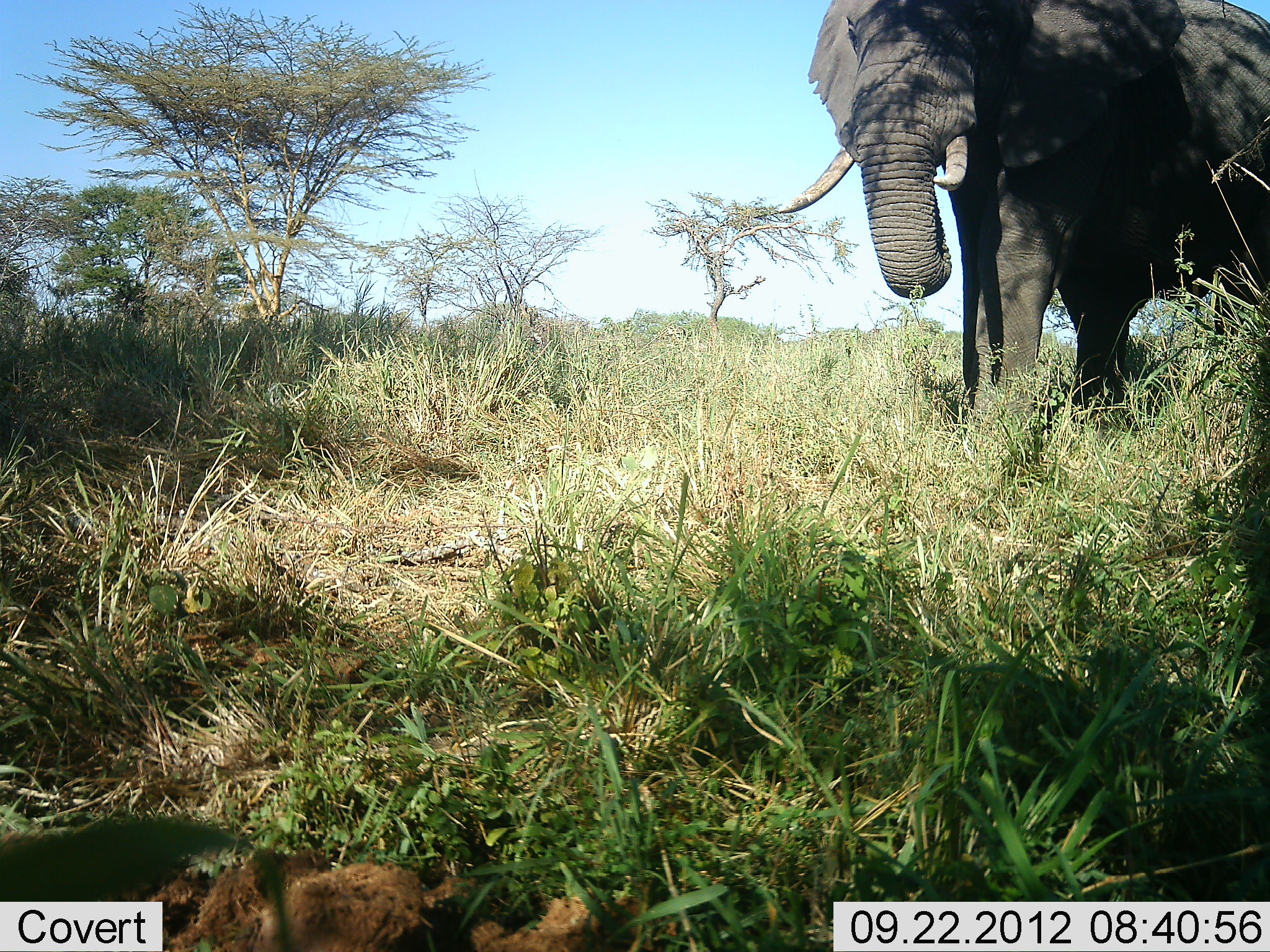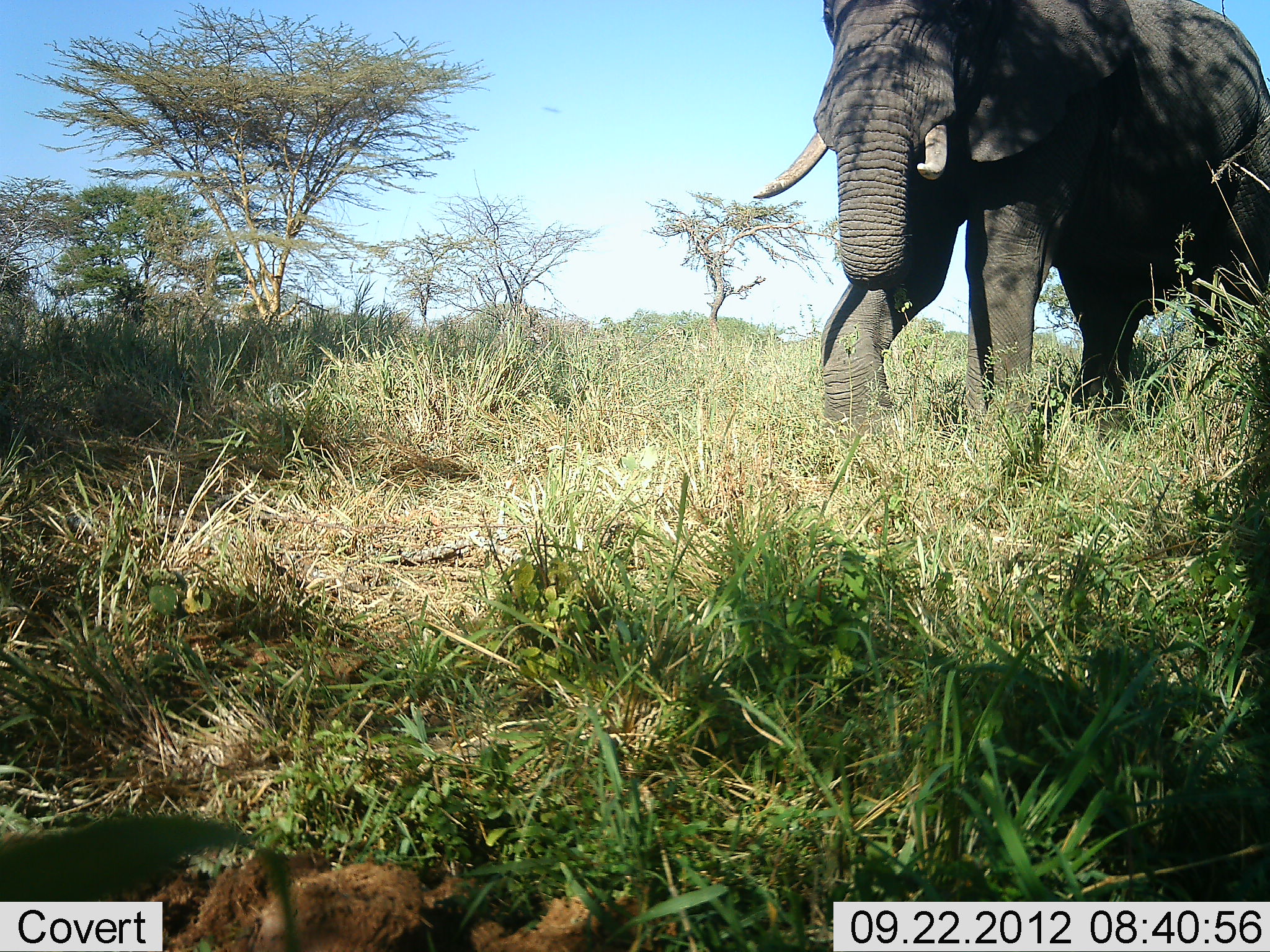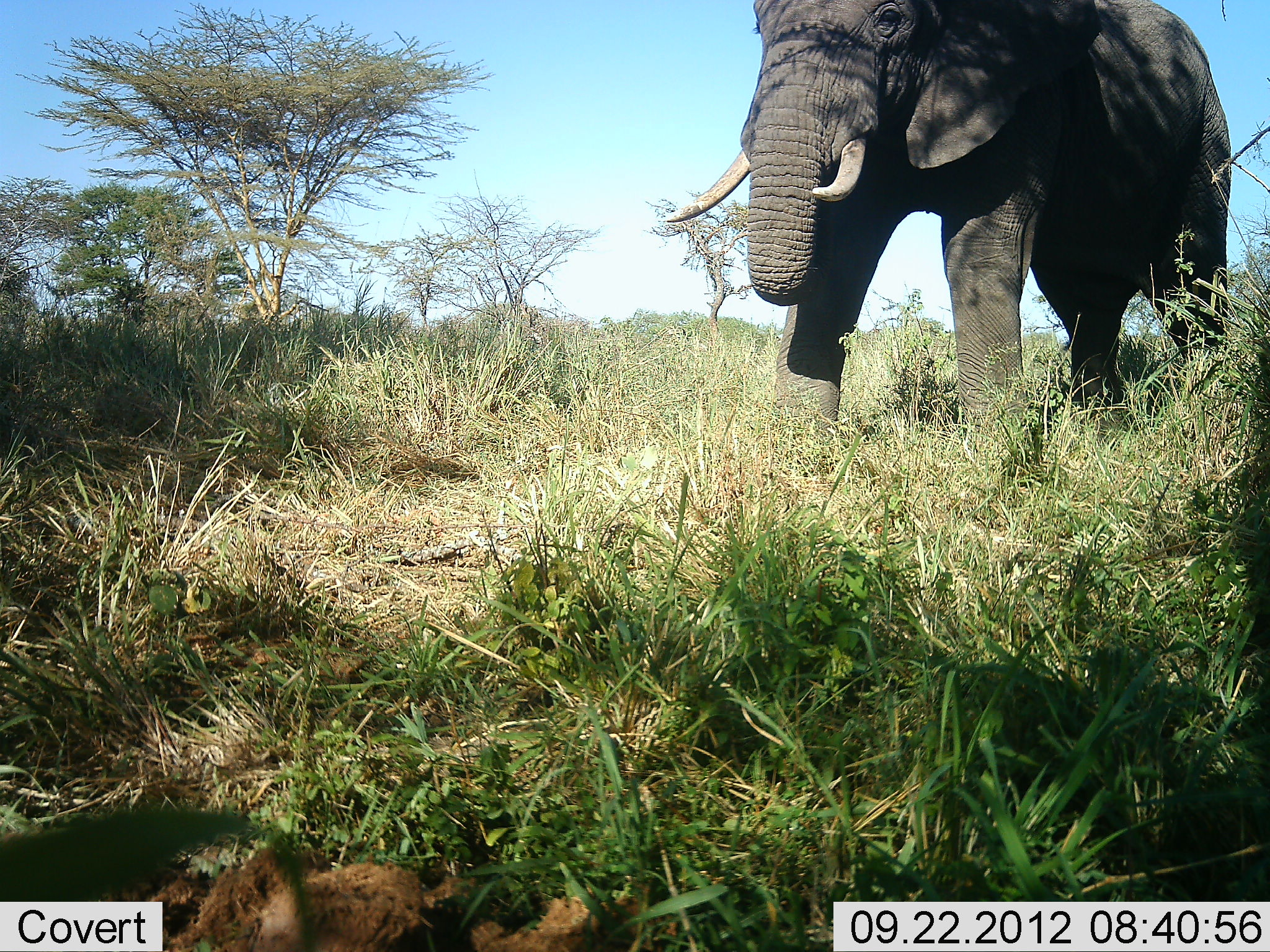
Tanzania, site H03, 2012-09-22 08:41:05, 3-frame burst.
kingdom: Animalia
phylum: Chordata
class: Mammalia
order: Proboscidea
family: Elephantidae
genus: Loxodonta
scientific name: Loxodonta africana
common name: african bush elephant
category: elephant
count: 1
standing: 0%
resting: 0%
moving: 90%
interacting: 10%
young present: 0%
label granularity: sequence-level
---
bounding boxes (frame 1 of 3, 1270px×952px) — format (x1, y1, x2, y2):
animal: (758, 0, 1270, 492)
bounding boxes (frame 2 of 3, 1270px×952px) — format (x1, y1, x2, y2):
animal: (752, 0, 1270, 485)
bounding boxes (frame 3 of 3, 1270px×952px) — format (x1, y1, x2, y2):
animal: (659, 0, 1235, 525)